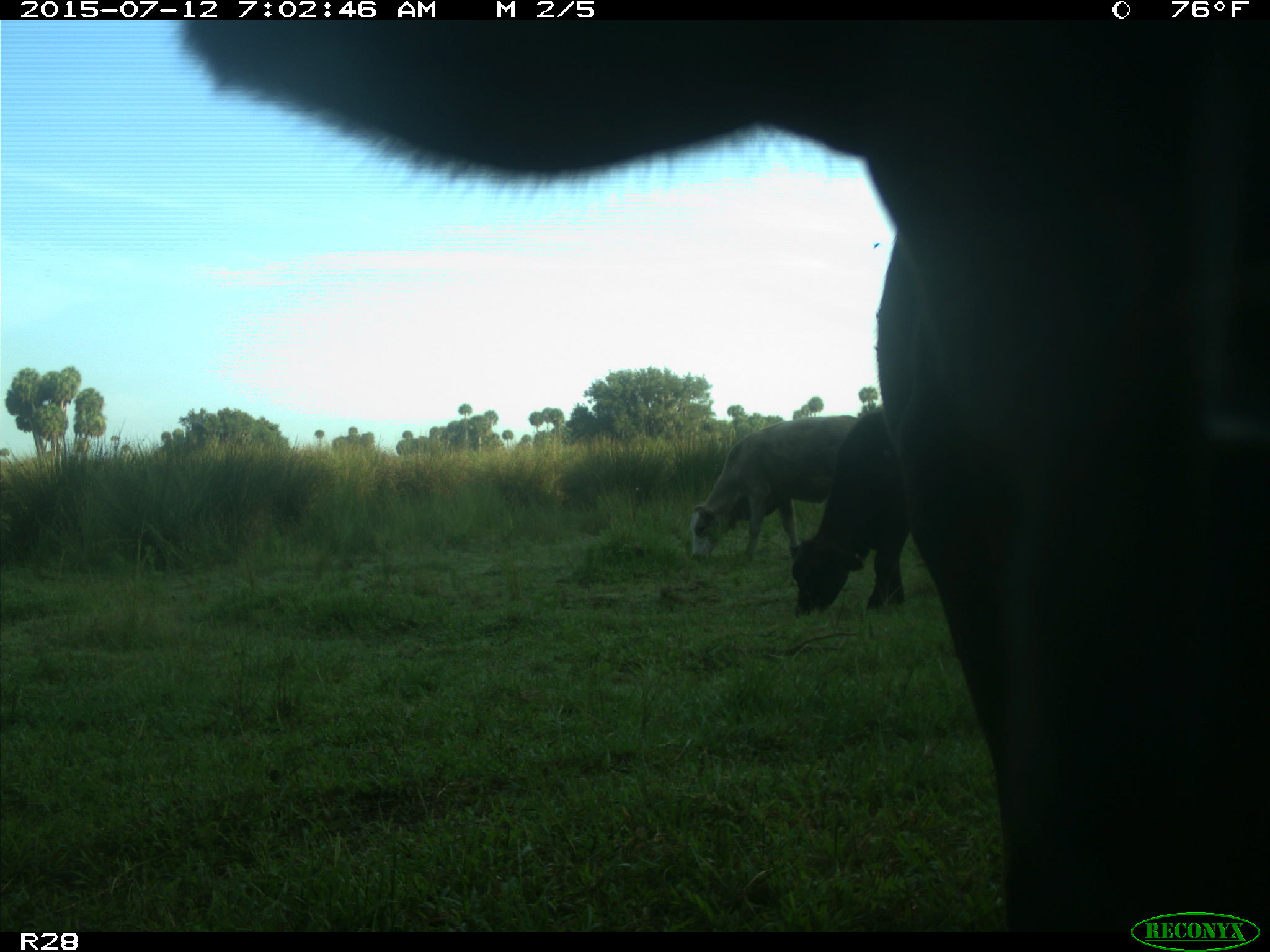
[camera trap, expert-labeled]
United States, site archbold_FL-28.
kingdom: Animalia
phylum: Chordata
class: Mammalia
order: Artiodactyla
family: Bovidae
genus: Bos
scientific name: Bos taurus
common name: domestic cow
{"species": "Bos taurus (domestic cow)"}